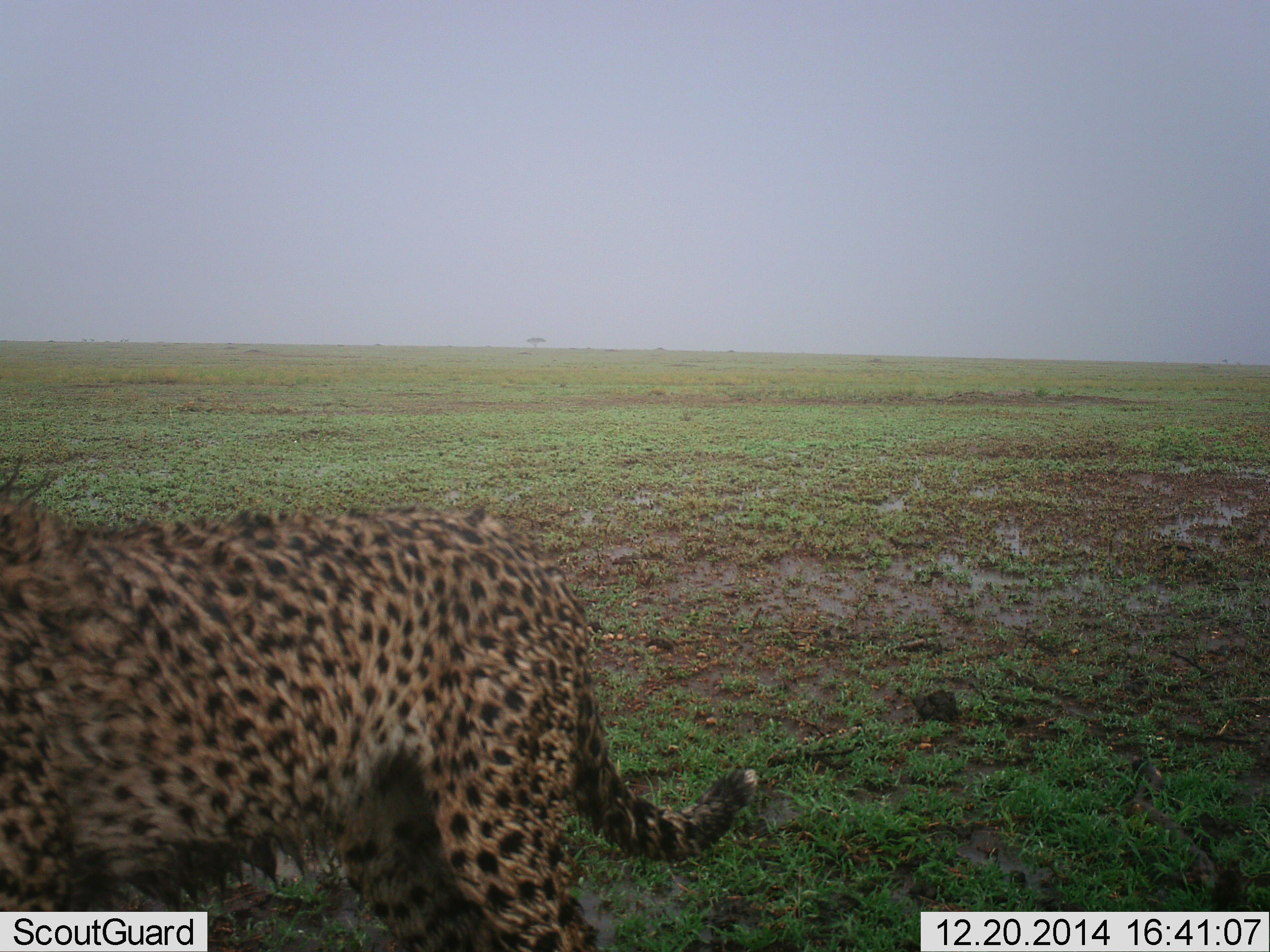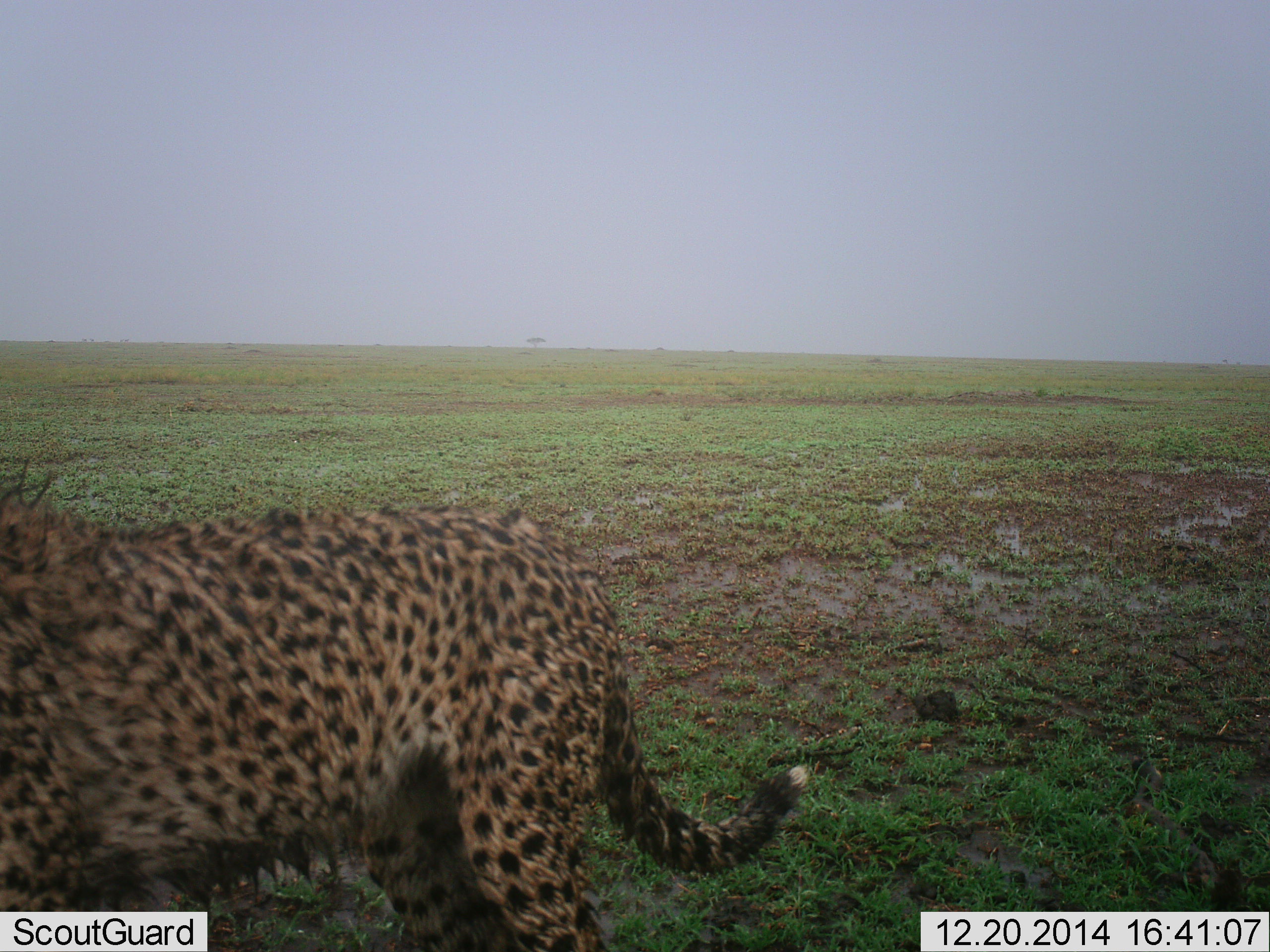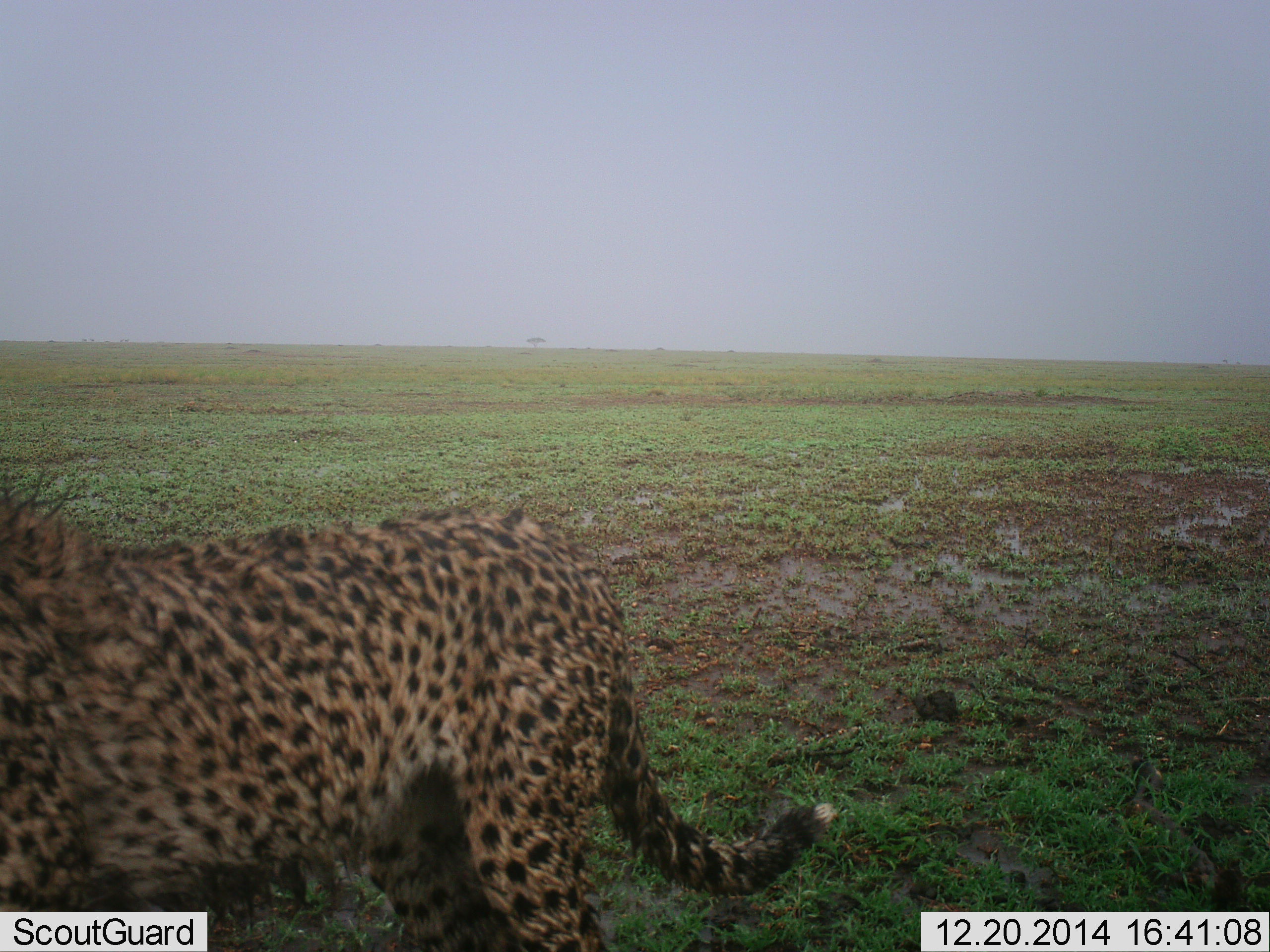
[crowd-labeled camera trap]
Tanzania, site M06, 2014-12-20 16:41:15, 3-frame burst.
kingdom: Animalia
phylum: Chordata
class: Mammalia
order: Carnivora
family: Felidae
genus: Acinonyx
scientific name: Acinonyx jubatus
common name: cheetah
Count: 1.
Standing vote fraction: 70%.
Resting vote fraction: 0%.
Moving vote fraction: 30%.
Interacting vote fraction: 0%.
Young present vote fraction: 0%.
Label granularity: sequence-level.